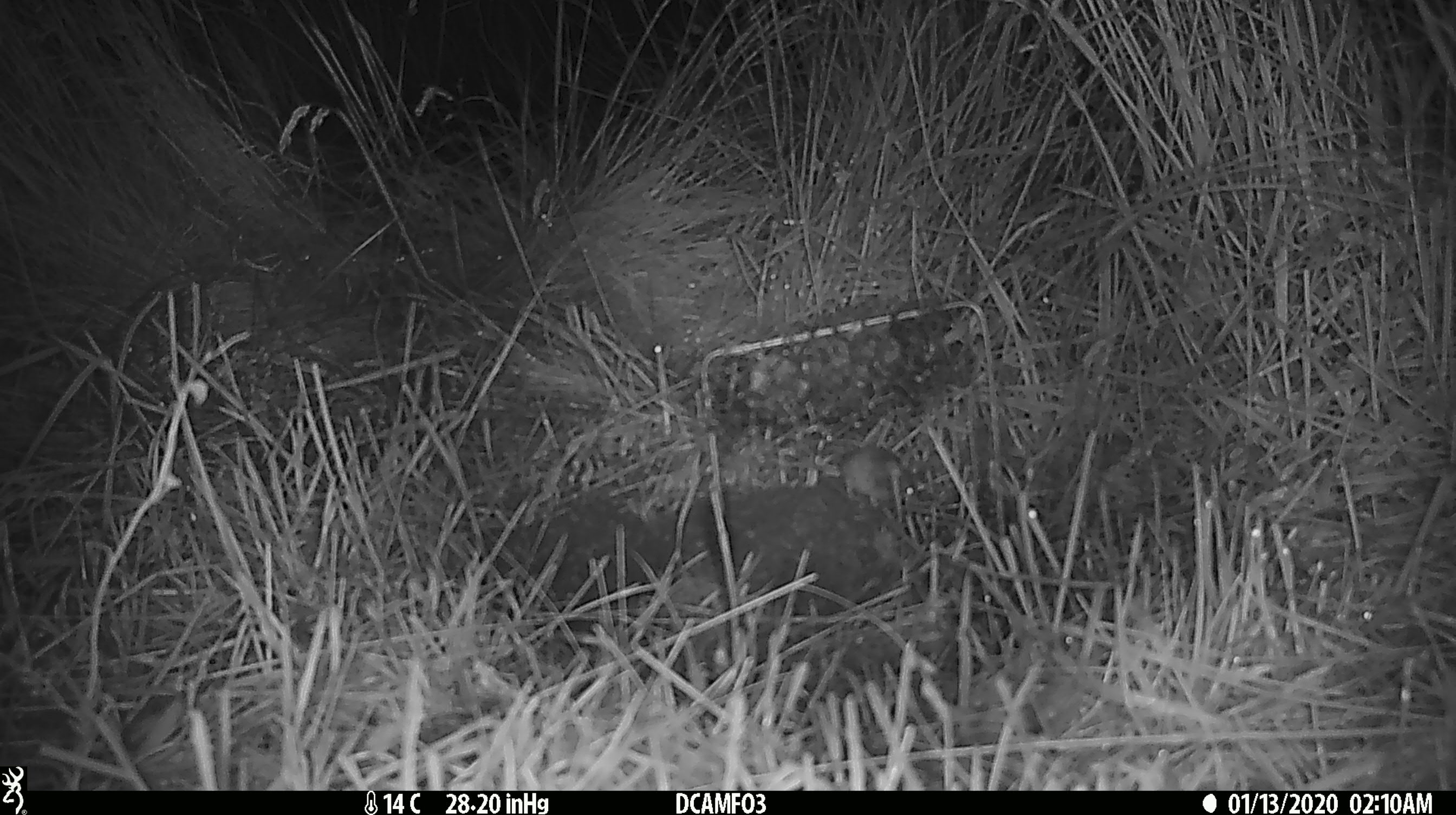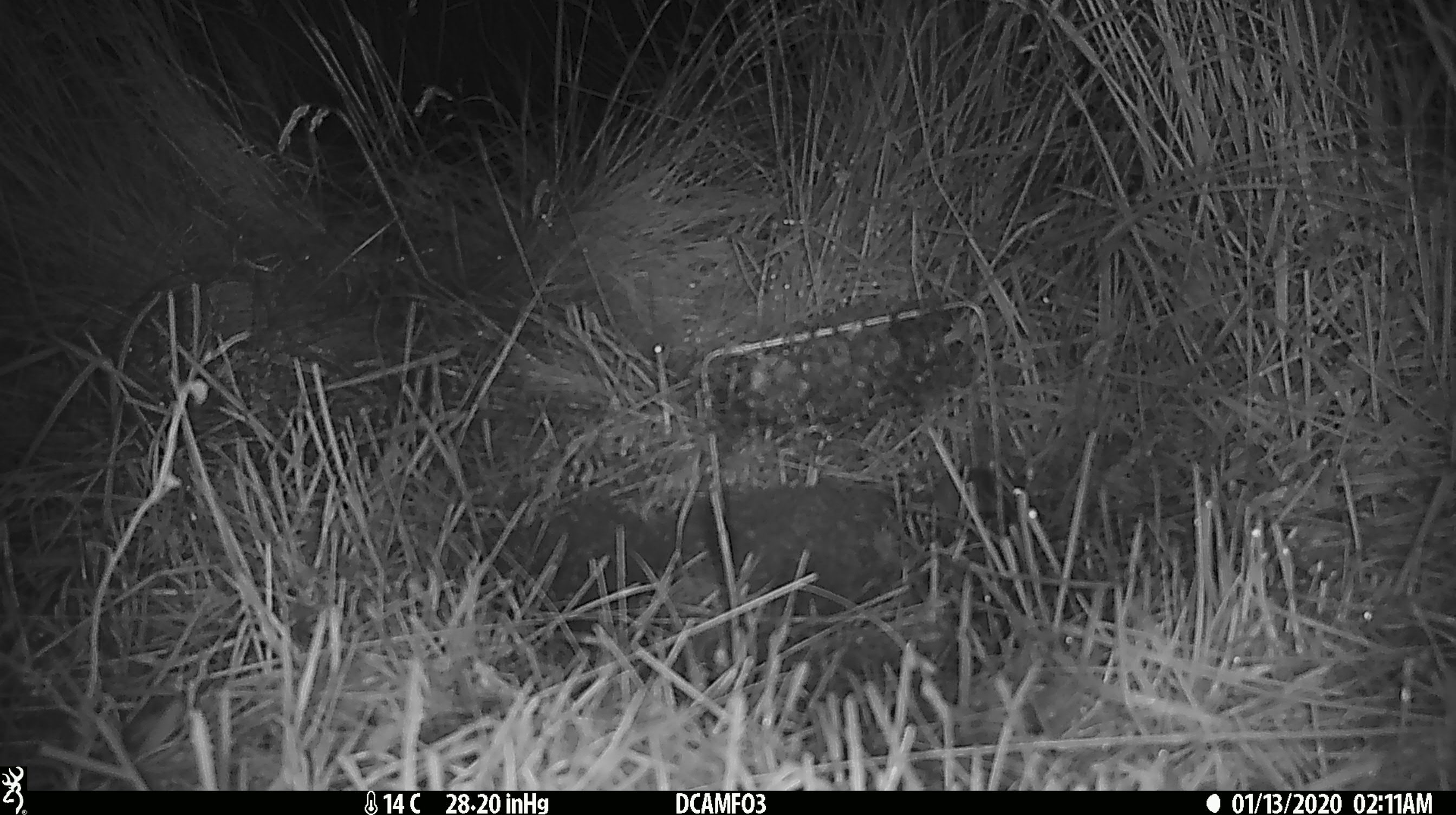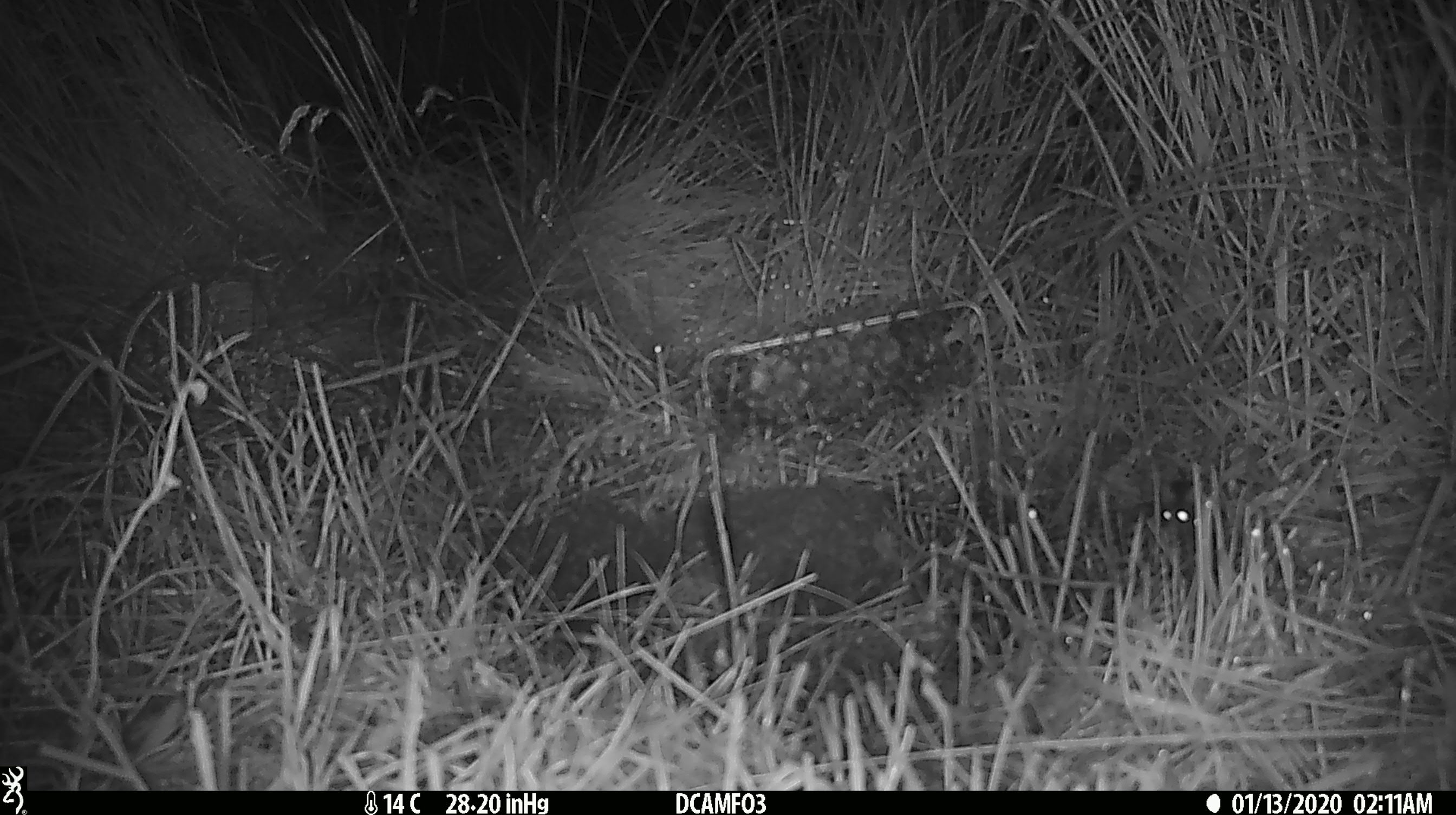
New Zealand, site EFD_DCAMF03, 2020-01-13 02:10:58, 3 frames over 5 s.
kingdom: Animalia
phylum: Chordata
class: Mammalia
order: Rodentia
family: Muridae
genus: Mus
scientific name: Mus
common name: mouse